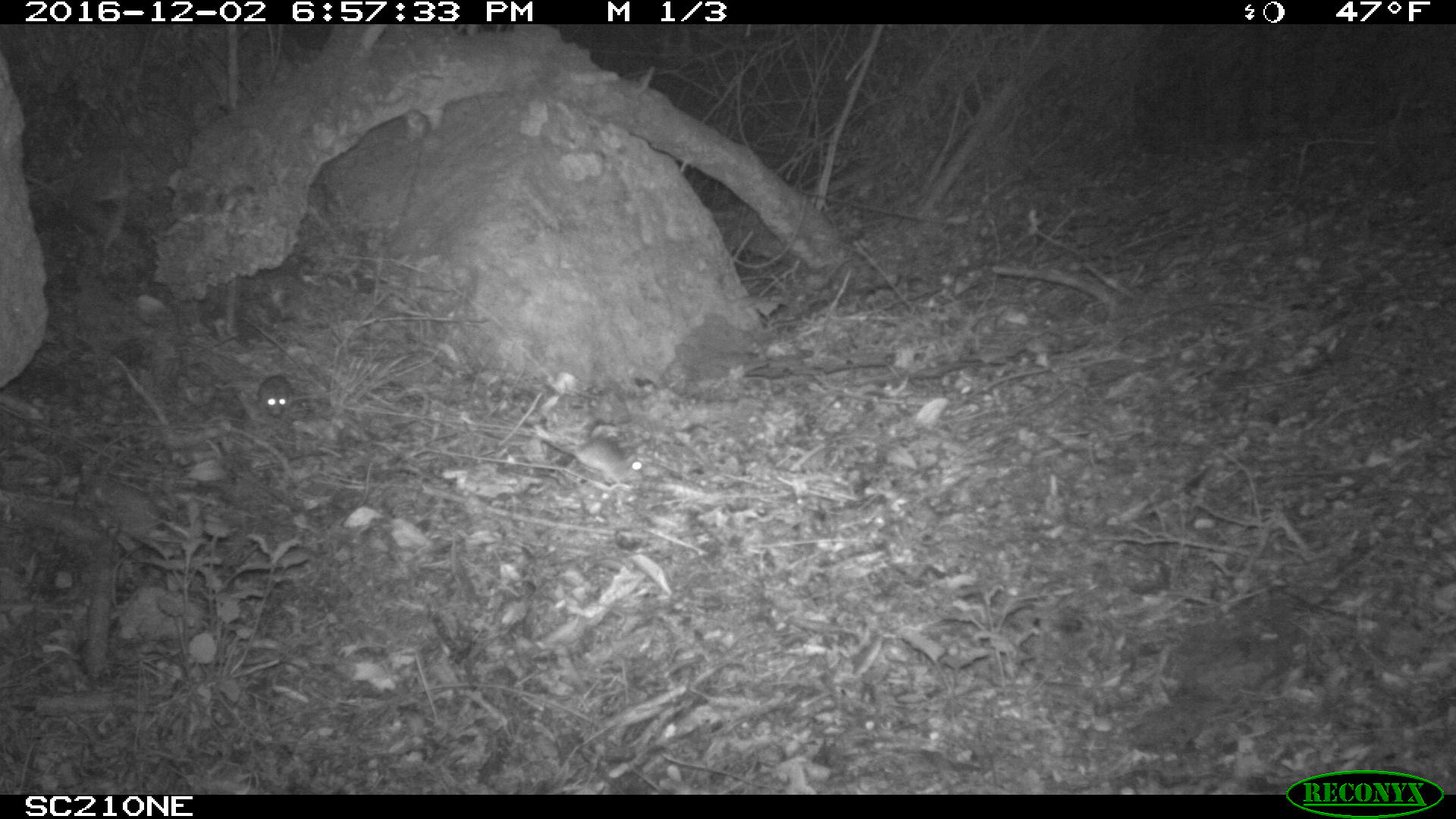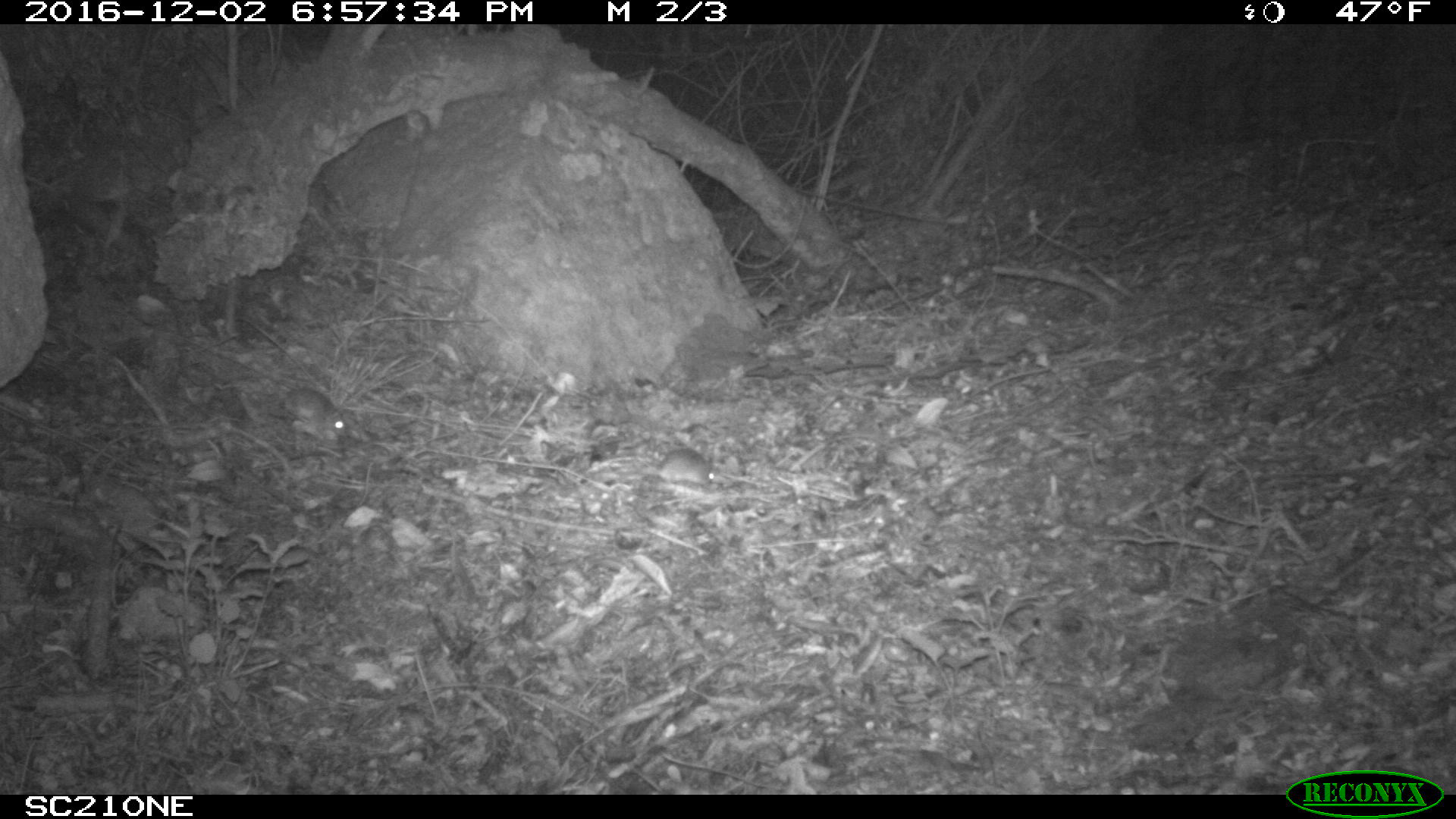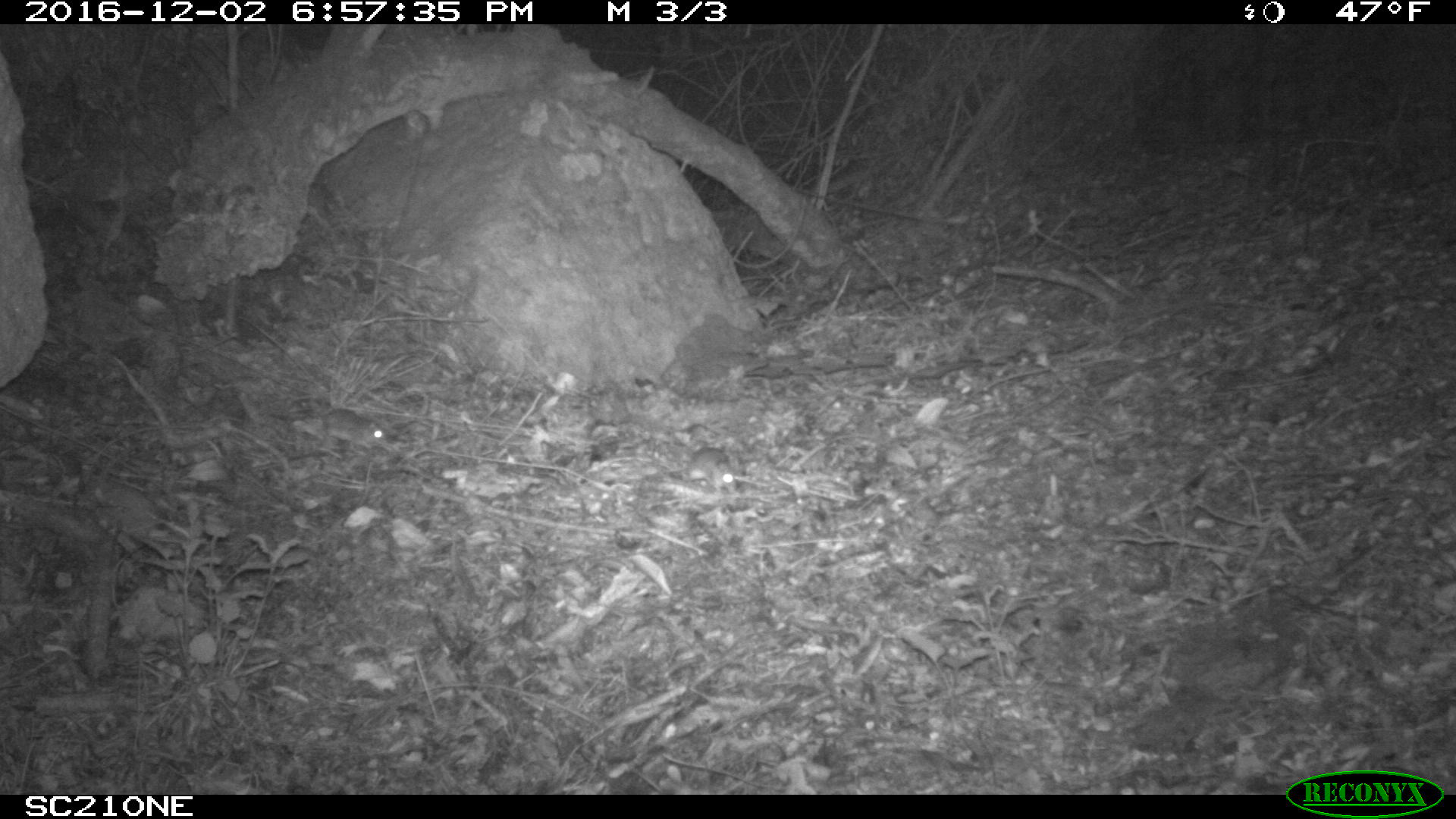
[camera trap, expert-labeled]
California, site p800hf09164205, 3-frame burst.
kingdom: Animalia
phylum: Chordata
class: Mammalia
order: Rodentia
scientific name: Rodentia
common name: rodent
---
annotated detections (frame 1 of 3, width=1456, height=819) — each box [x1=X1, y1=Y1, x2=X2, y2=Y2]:
rodent: [x1=544, y1=435, x2=643, y2=484]; [x1=258, y1=375, x2=295, y2=416]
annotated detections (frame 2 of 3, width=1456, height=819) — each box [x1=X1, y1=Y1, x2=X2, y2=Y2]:
rodent: [x1=282, y1=388, x2=345, y2=439]; [x1=657, y1=447, x2=715, y2=484]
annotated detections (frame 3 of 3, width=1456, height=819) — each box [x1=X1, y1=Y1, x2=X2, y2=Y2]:
rodent: [x1=300, y1=406, x2=384, y2=450]; [x1=689, y1=446, x2=738, y2=491]